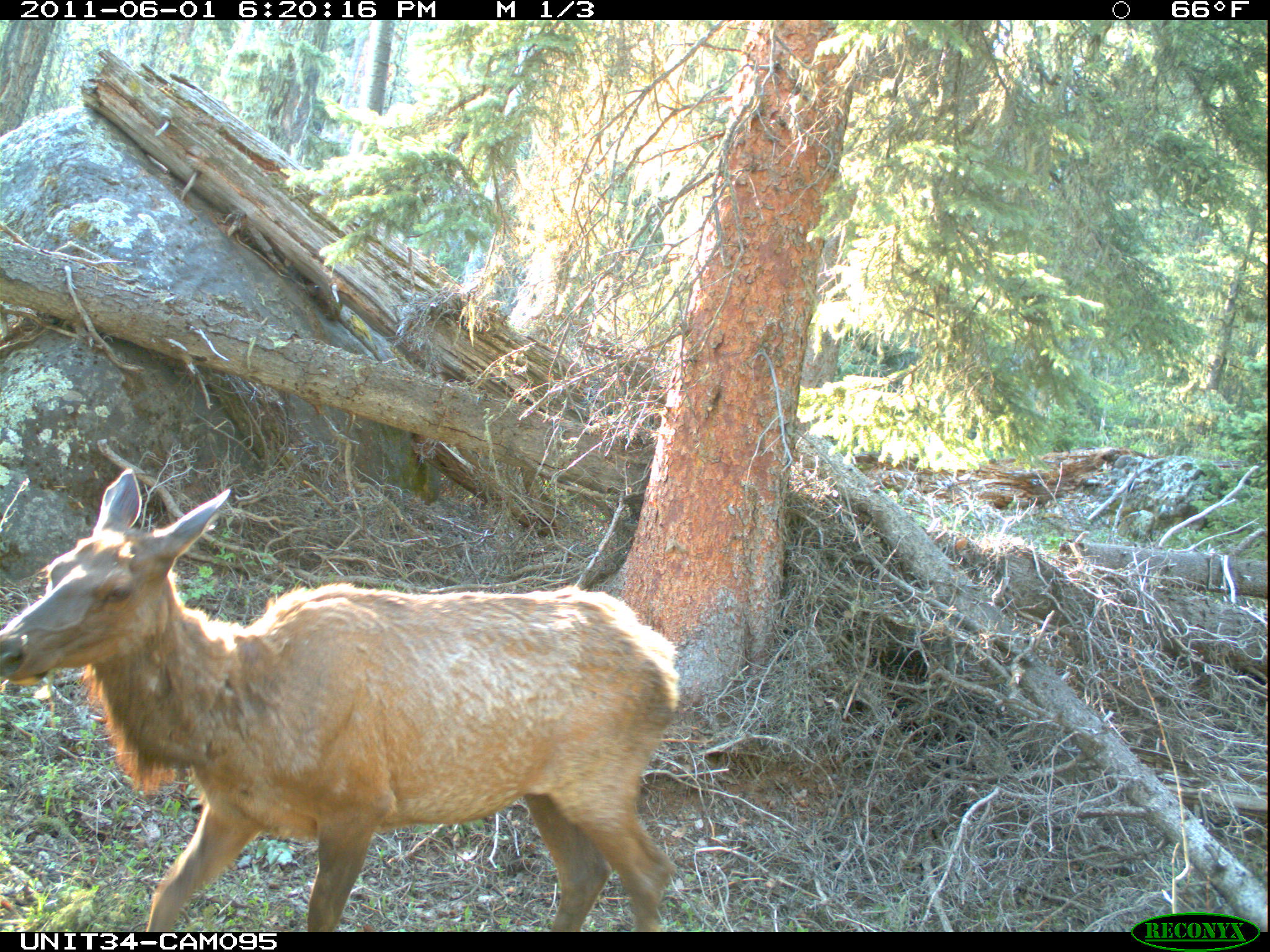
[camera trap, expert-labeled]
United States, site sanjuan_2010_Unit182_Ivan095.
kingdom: Animalia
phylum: Chordata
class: Mammalia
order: Artiodactyla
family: Cervidae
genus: Cervus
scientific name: Cervus elaphus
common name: red deer